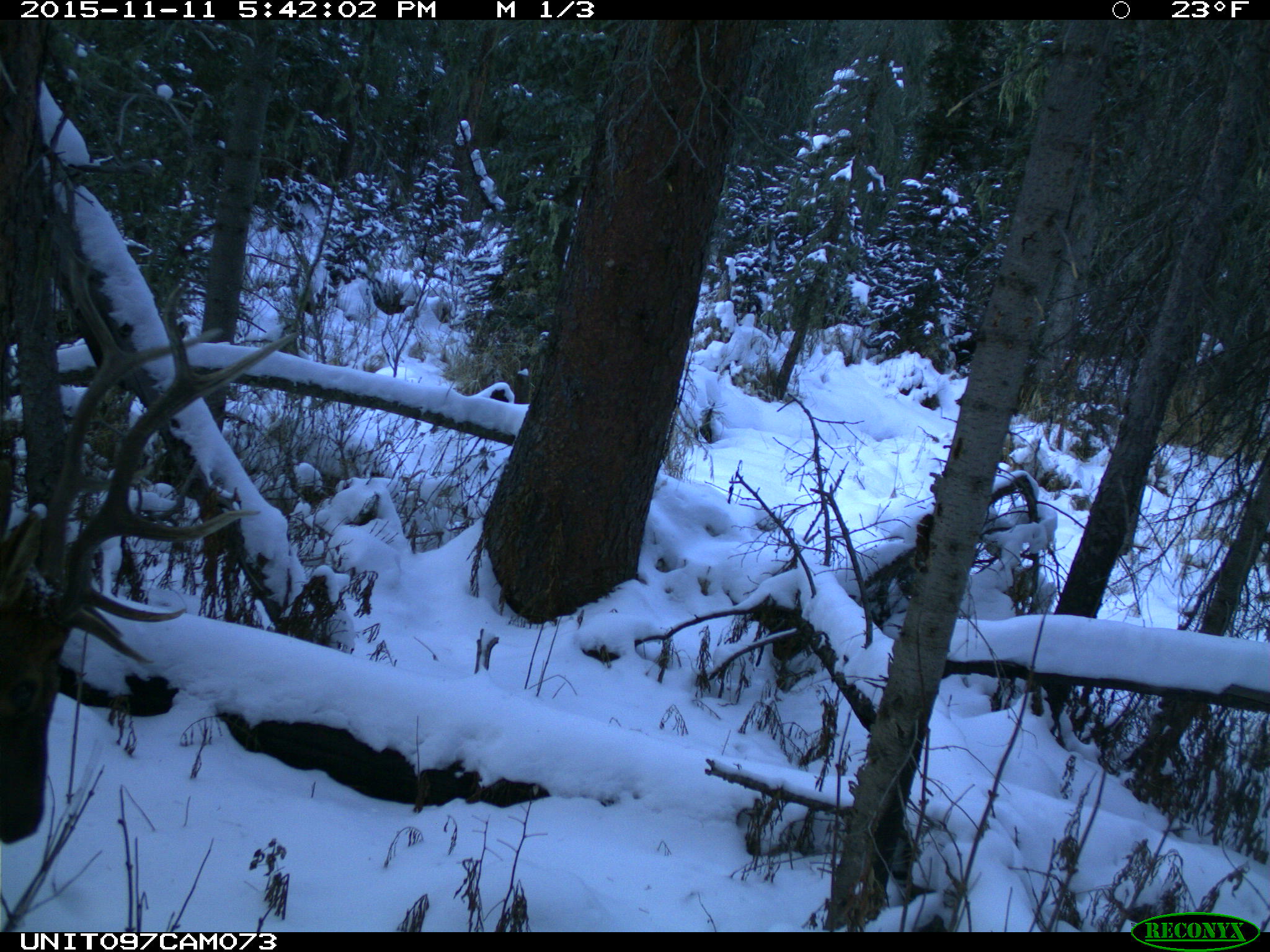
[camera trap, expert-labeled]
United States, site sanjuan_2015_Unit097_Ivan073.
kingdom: Animalia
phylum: Chordata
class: Mammalia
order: Artiodactyla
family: Cervidae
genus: Cervus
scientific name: Cervus elaphus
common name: red deer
Cervus elaphus (red deer).